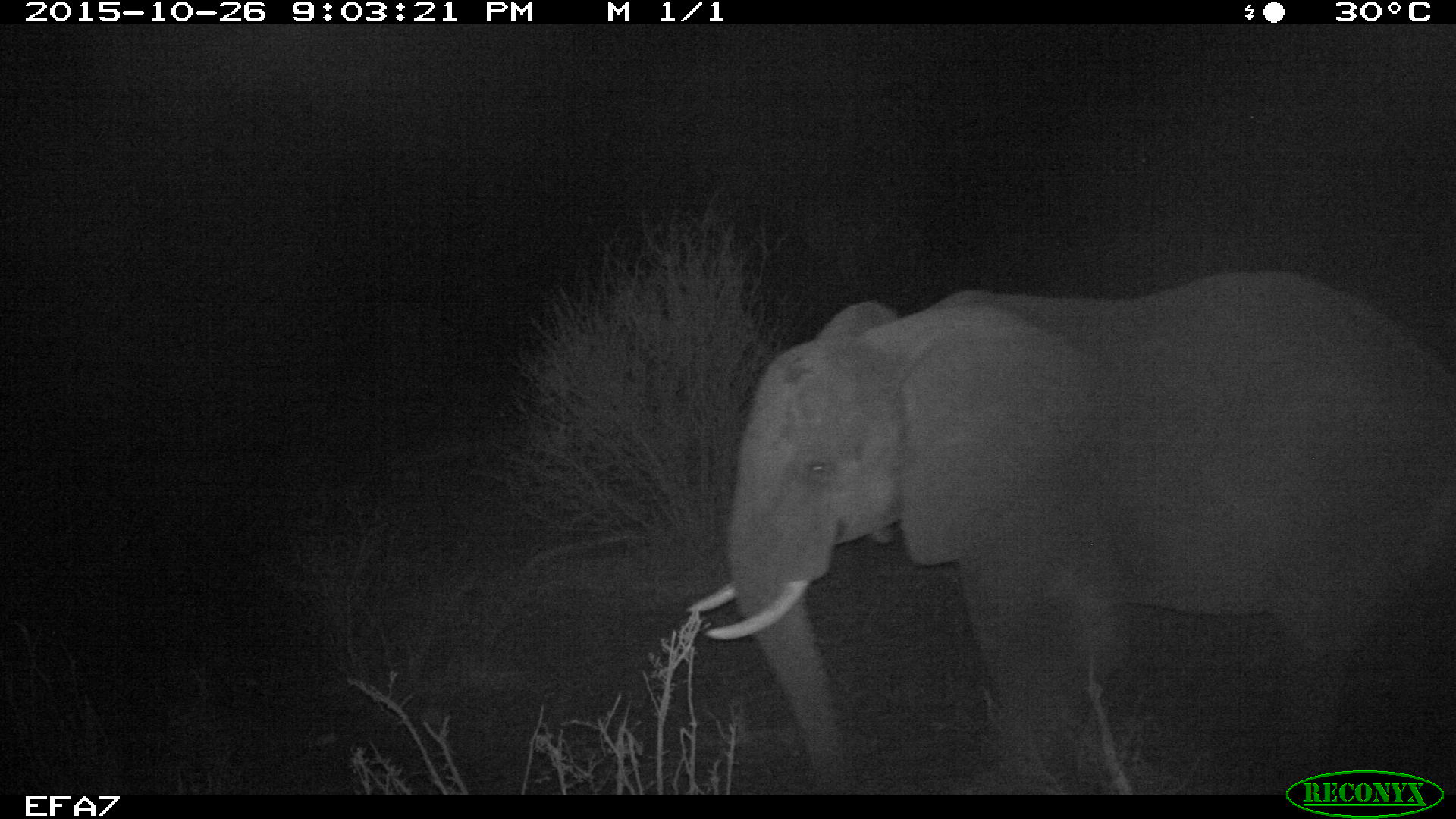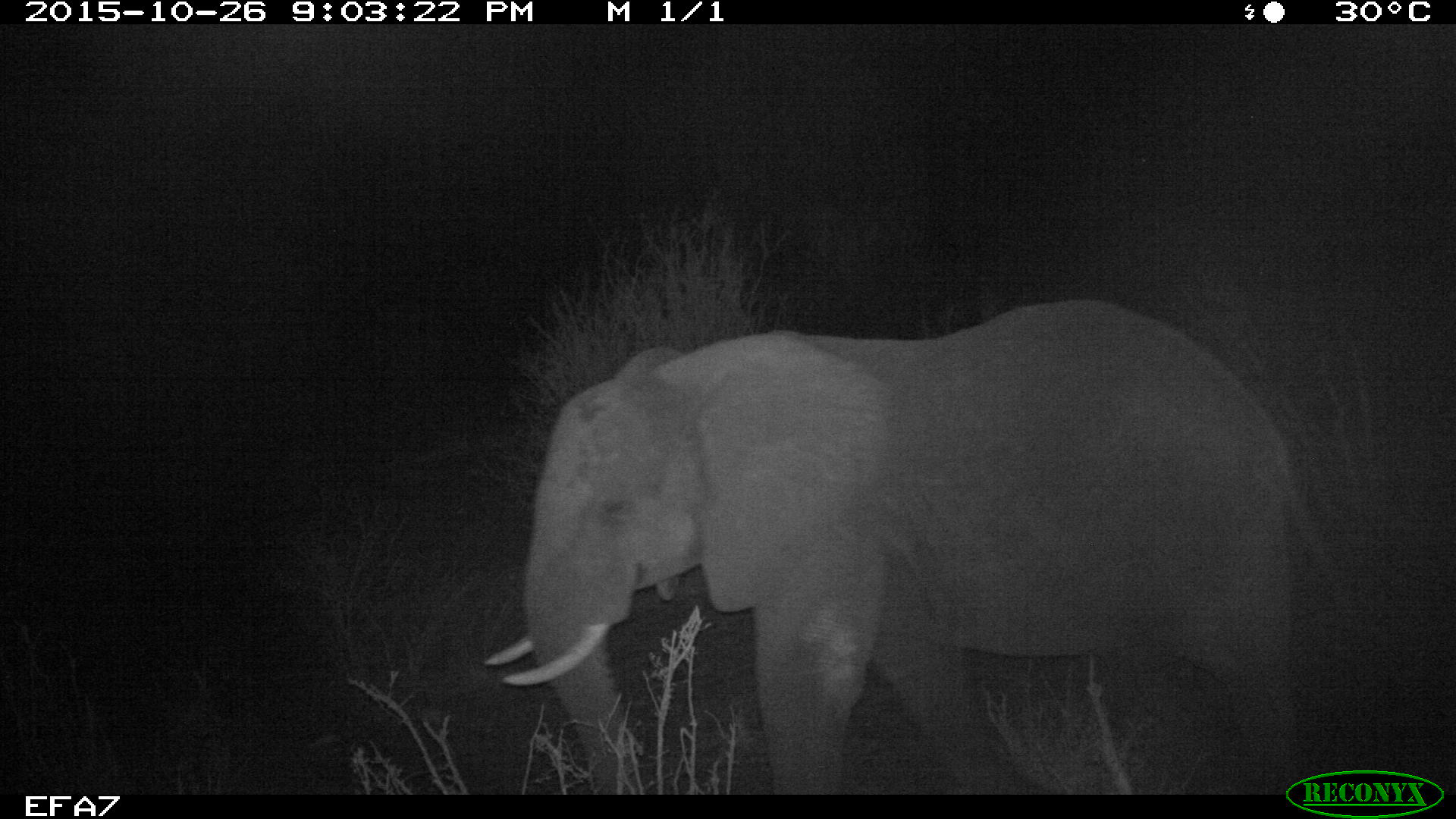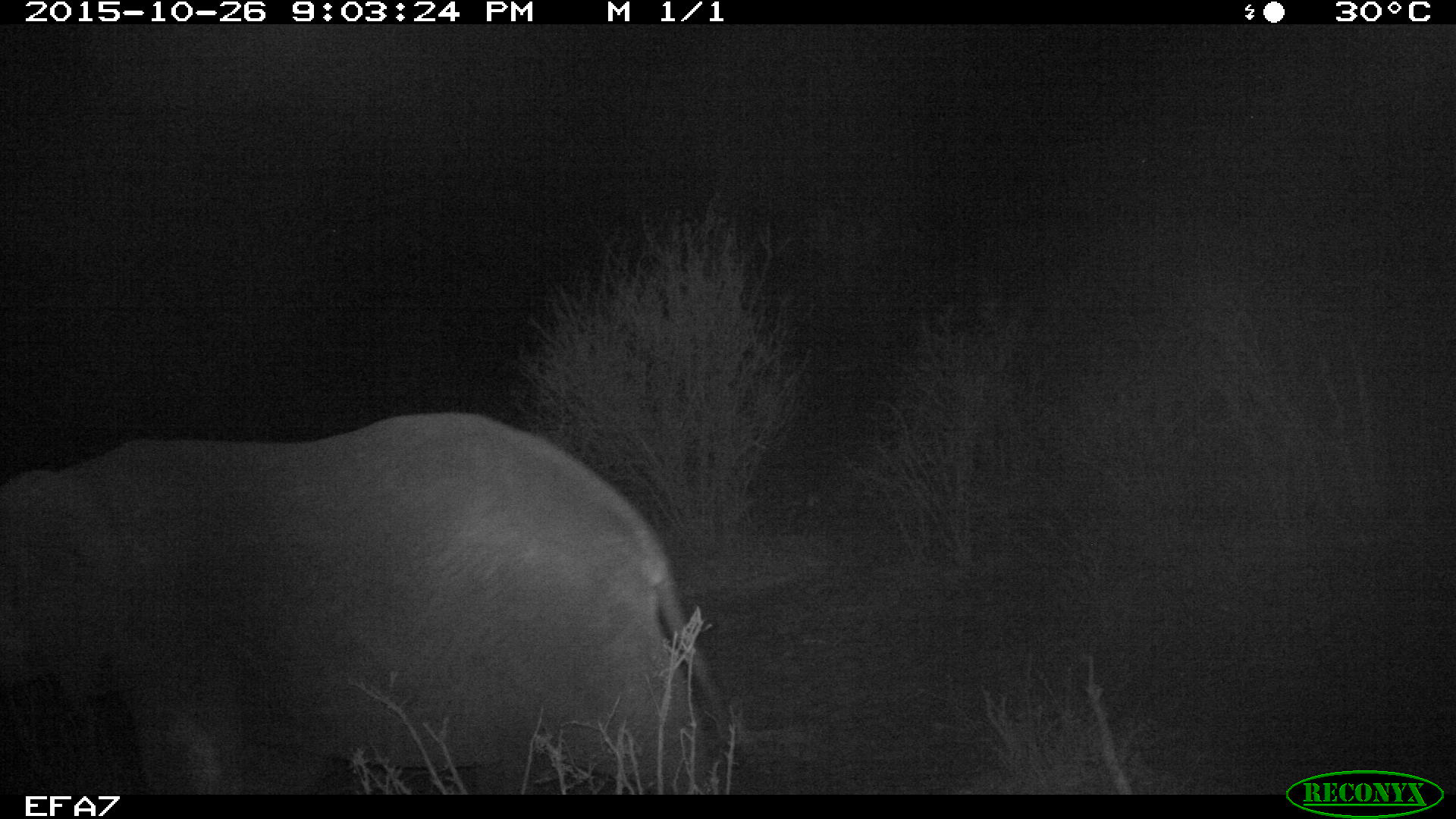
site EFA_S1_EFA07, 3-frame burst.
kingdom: Animalia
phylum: Chordata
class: Mammalia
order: Proboscidea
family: Elephantidae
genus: Loxodonta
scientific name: Loxodonta africana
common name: african bush elephant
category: elephant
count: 1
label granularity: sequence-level